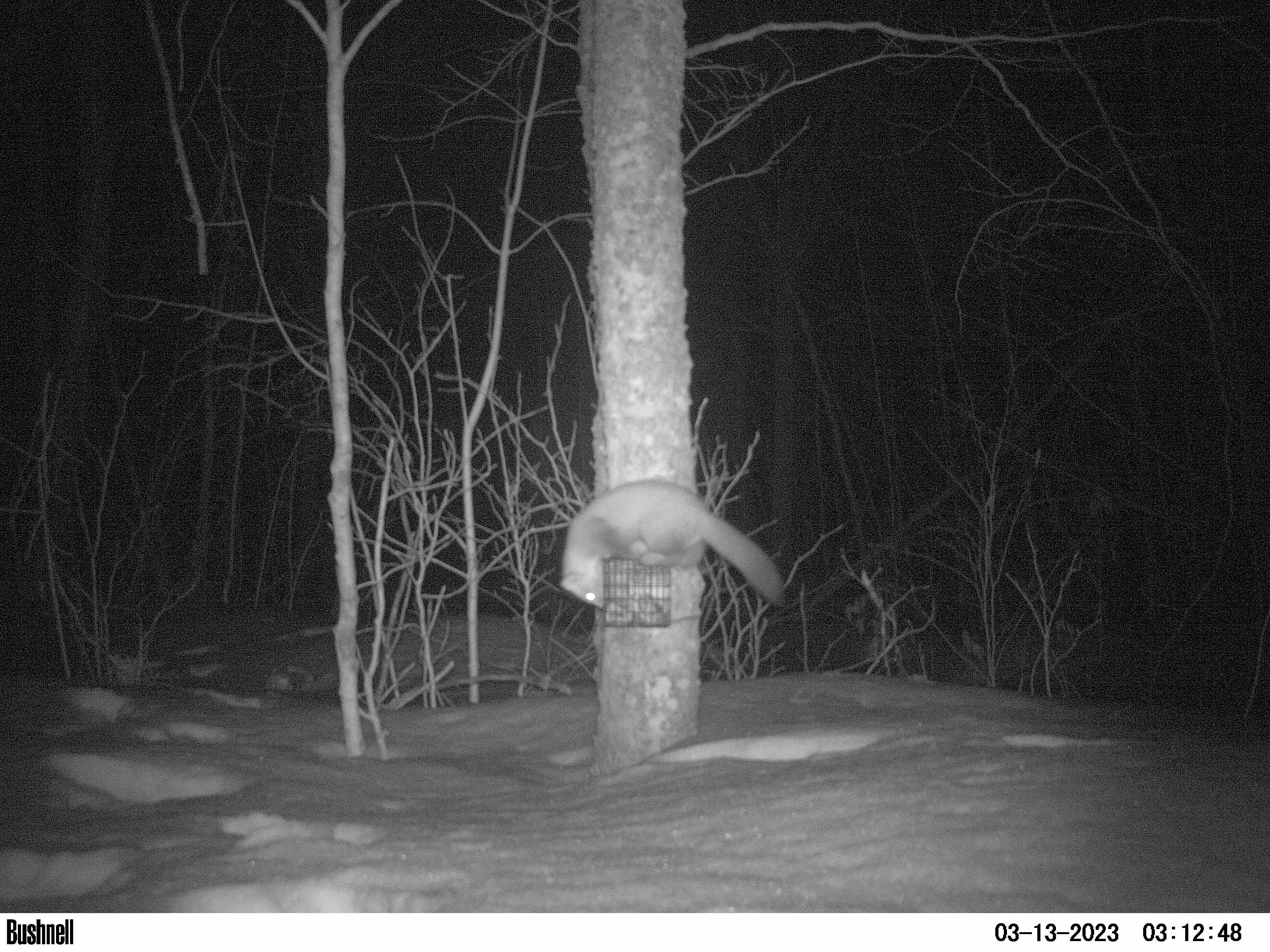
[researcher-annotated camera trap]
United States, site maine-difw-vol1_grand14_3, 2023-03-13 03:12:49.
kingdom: Animalia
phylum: Chordata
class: Mammalia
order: Carnivora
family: Mustelidae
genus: Martes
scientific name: Martes americana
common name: american marten